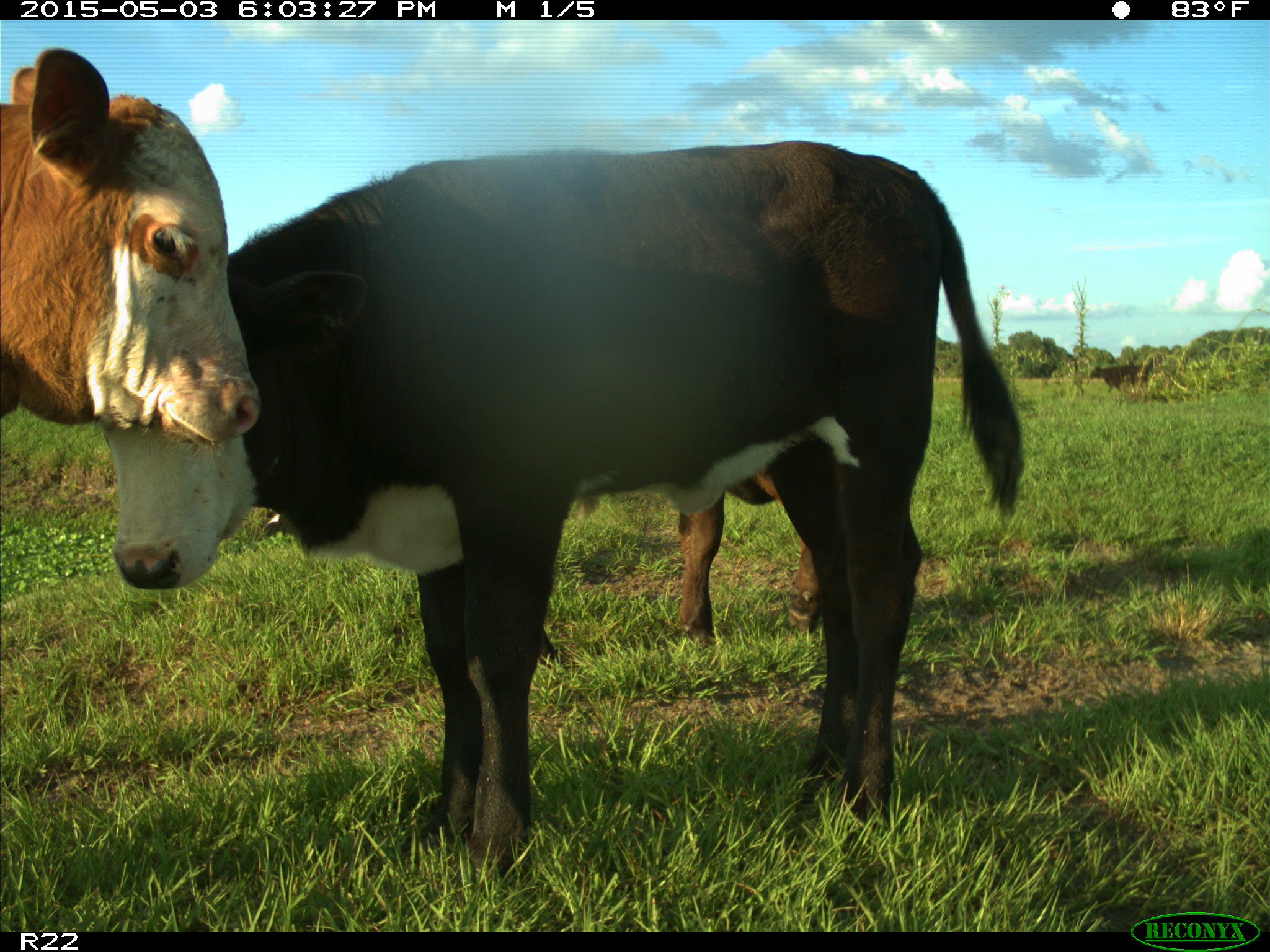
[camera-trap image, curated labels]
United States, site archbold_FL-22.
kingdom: Animalia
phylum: Chordata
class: Mammalia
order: Artiodactyla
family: Bovidae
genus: Bos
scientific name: Bos taurus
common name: domestic cow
Bos taurus (domestic cow).